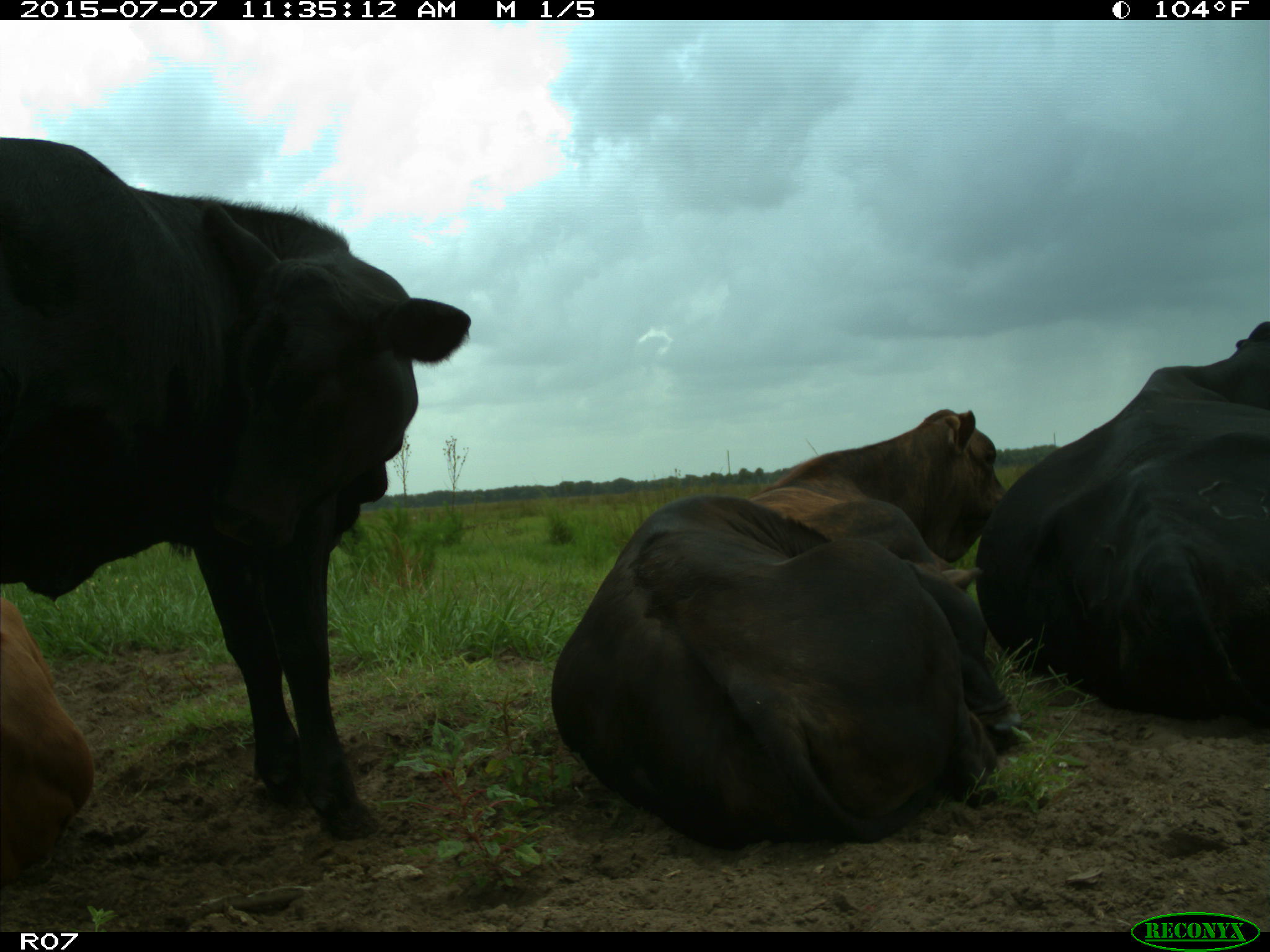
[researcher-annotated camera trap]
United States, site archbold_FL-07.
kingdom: Animalia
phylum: Chordata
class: Mammalia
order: Artiodactyla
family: Bovidae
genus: Bos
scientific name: Bos taurus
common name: domestic cow